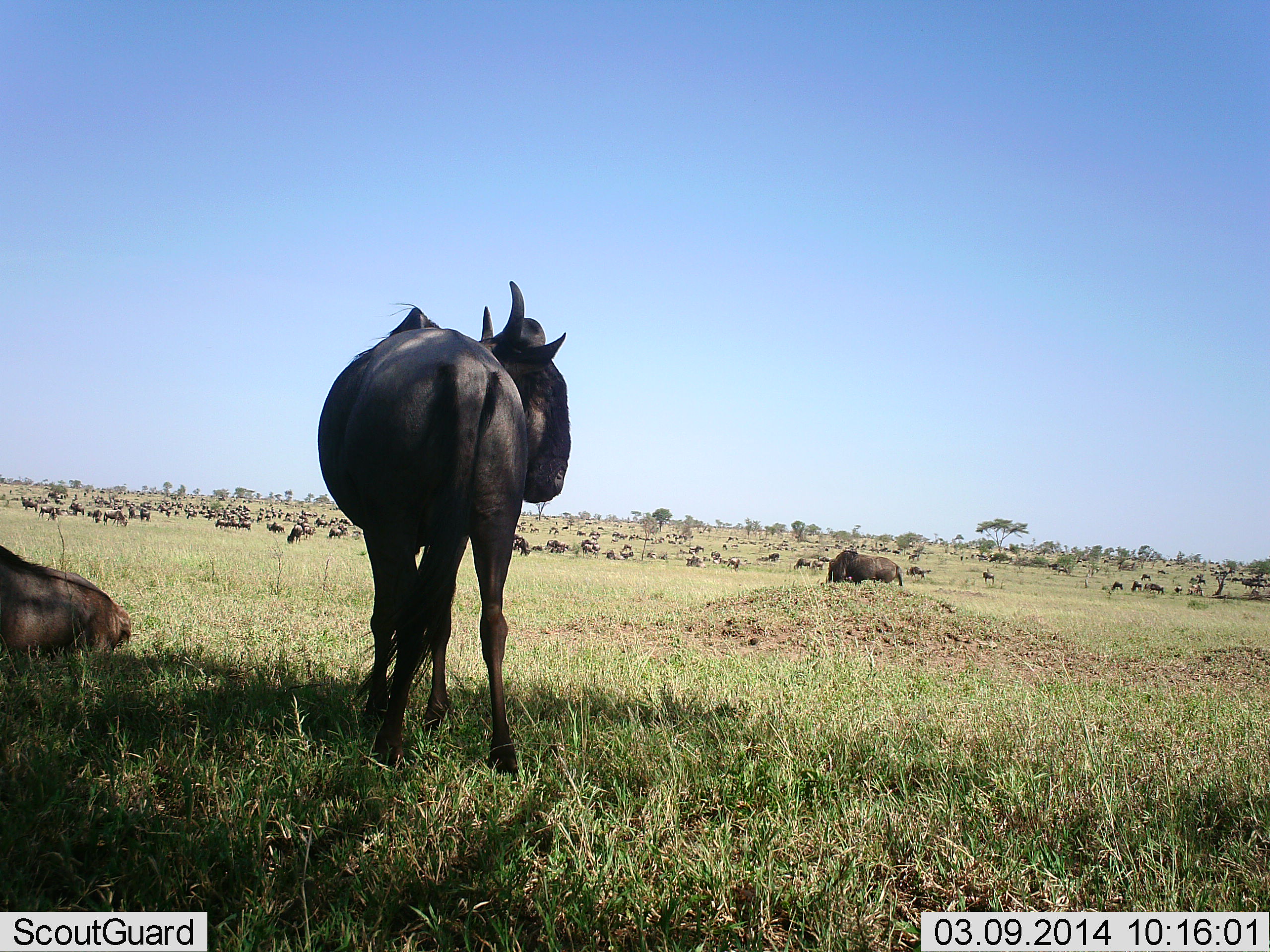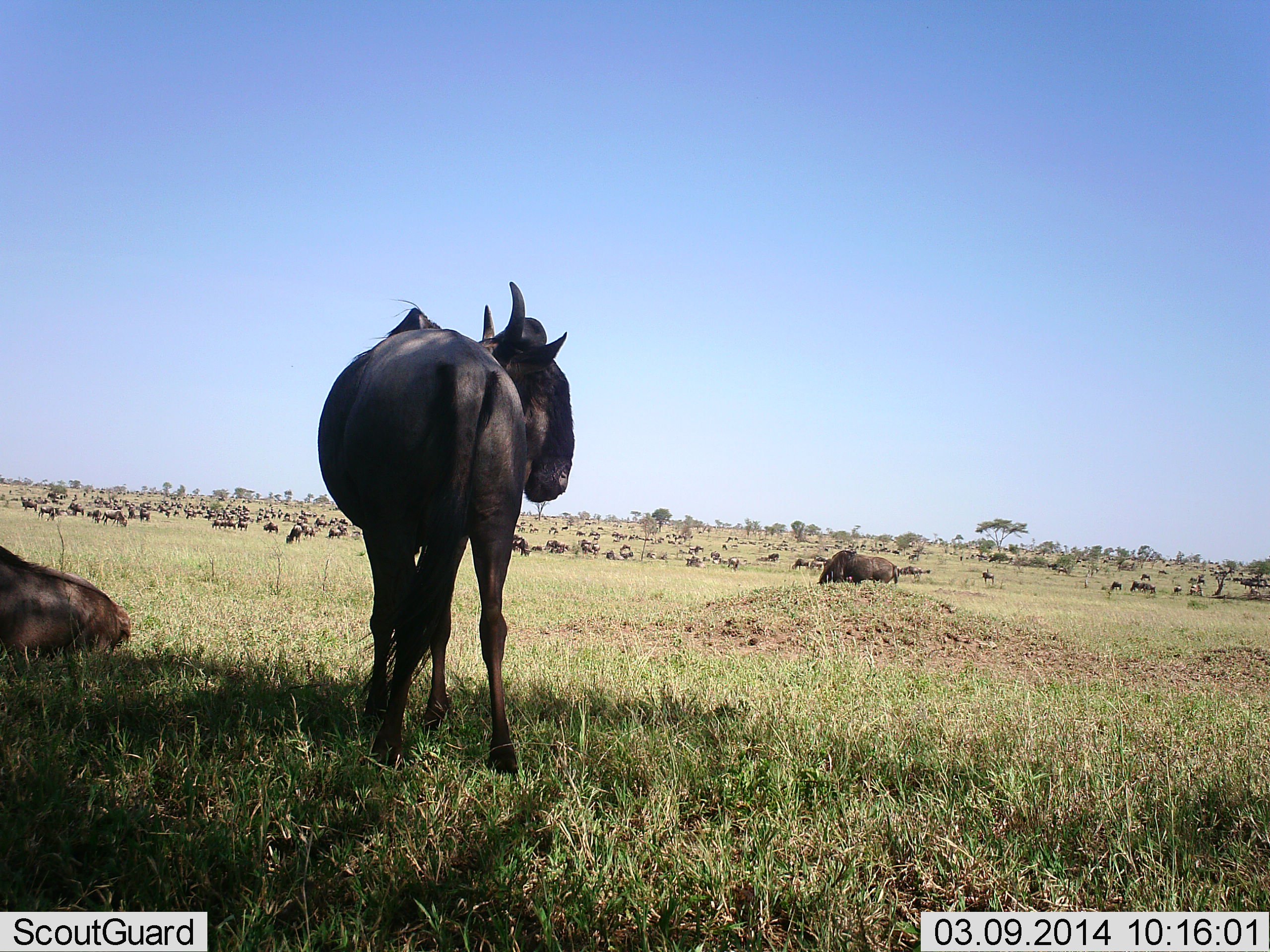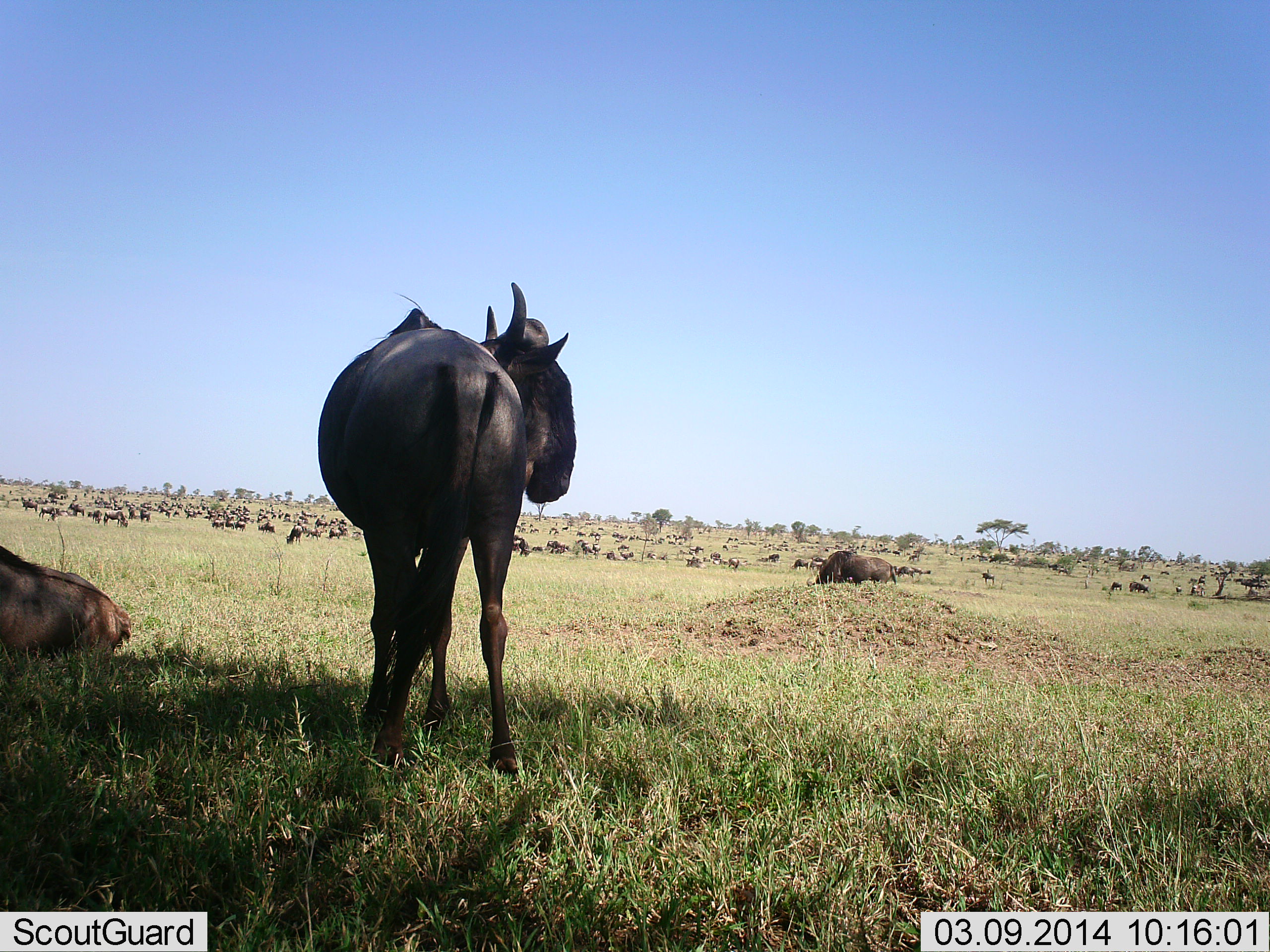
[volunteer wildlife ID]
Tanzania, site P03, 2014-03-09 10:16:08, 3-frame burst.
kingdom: Animalia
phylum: Chordata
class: Mammalia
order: Artiodactyla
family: Bovidae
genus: Connochaetes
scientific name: Connochaetes taurinus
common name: blue wildebeest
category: wildebeest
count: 51+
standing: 100%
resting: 100%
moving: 80%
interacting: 0%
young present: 0%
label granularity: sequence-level